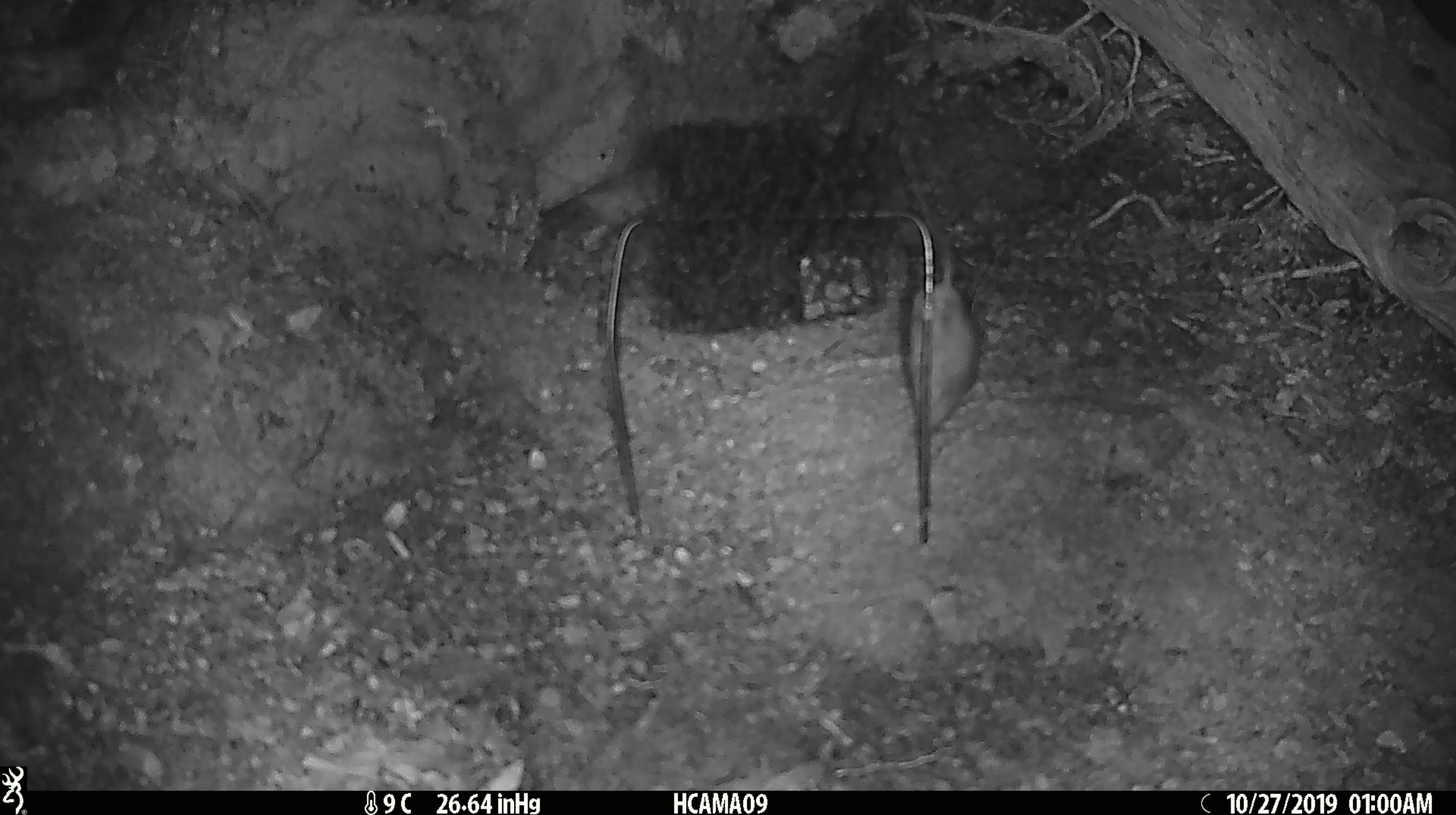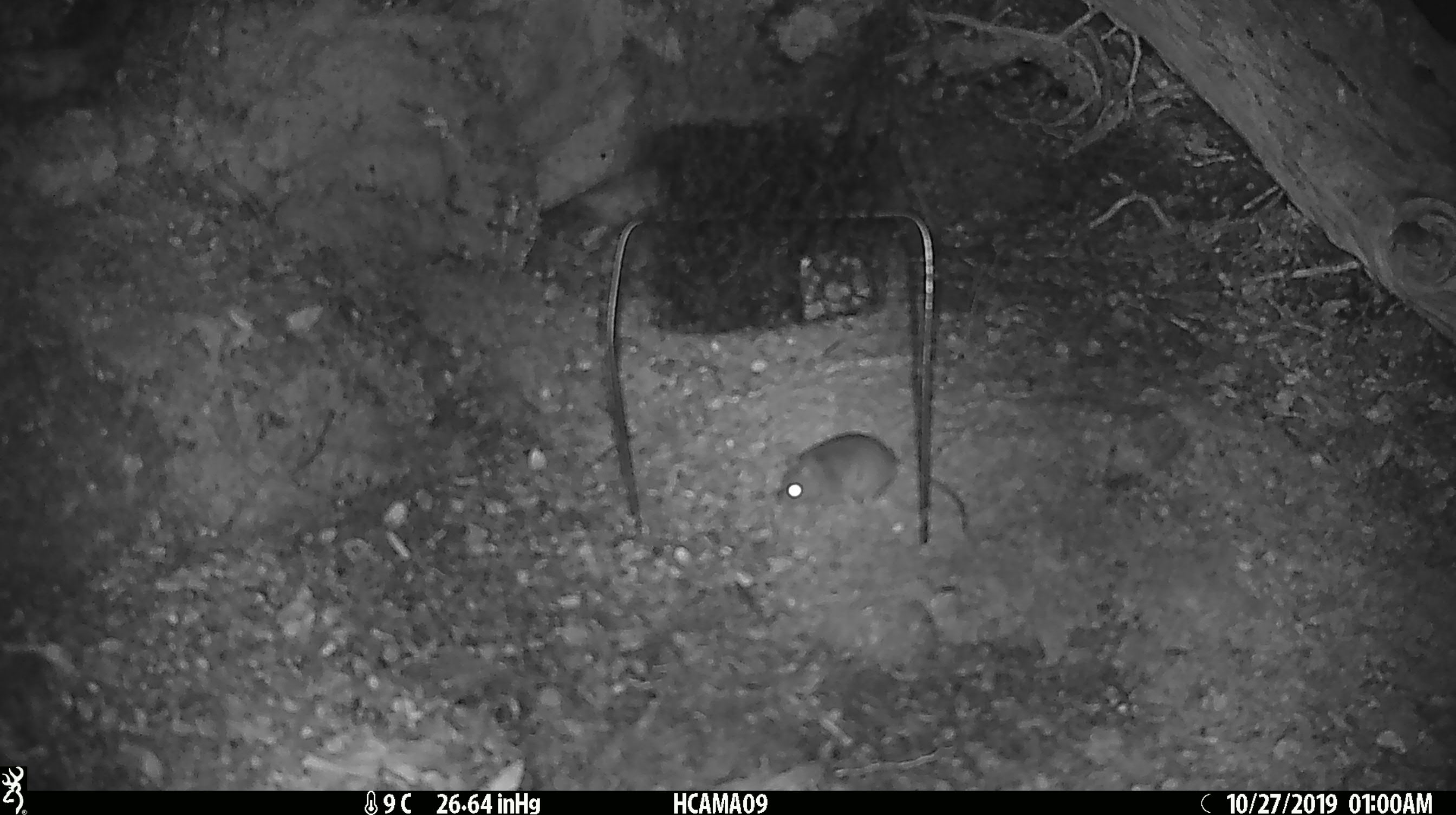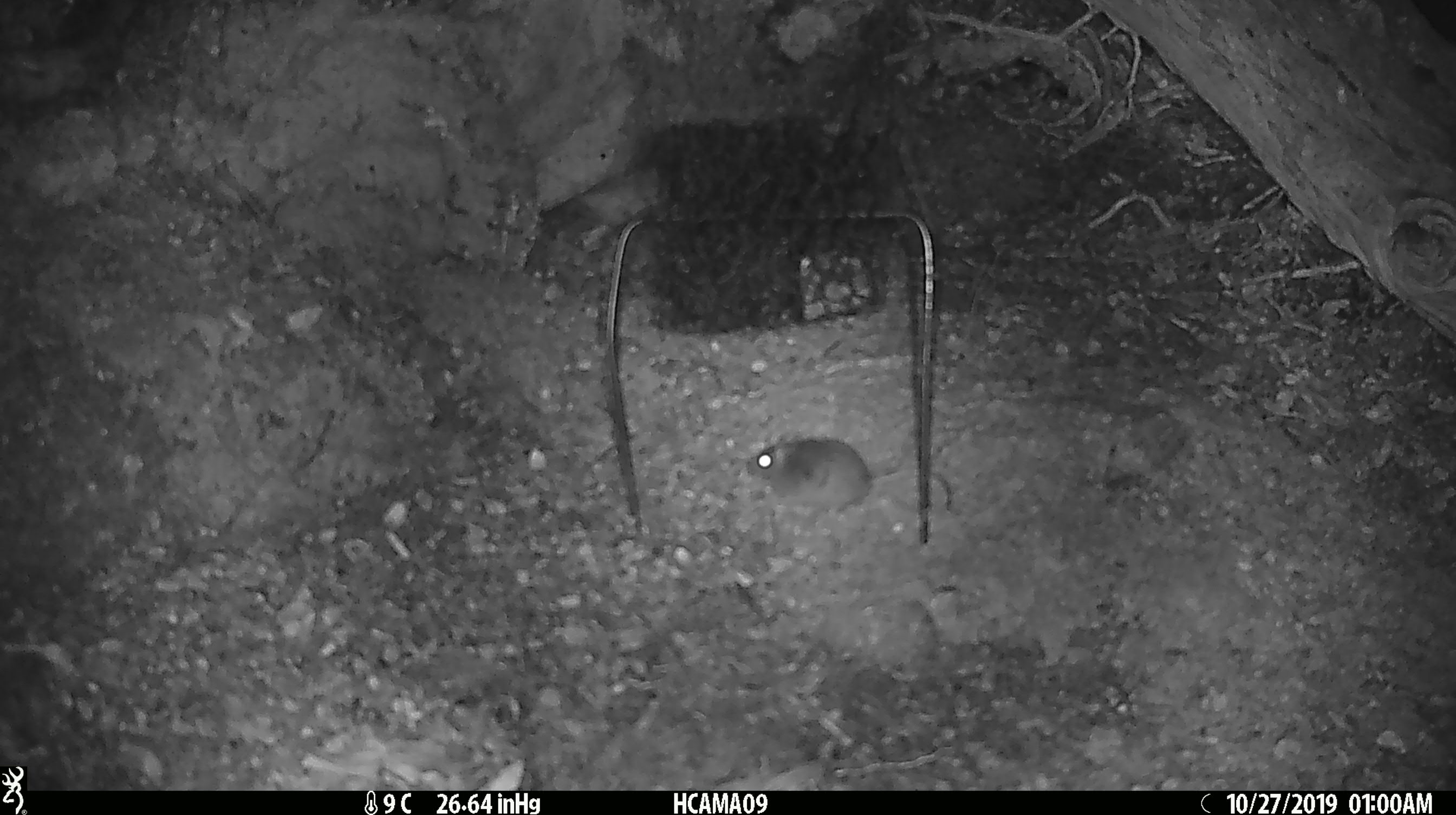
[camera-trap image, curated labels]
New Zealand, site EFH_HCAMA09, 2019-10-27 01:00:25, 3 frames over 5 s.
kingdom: Animalia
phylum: Chordata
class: Mammalia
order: Rodentia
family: Muridae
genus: Mus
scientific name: Mus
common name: mouse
Mouse (Mus).